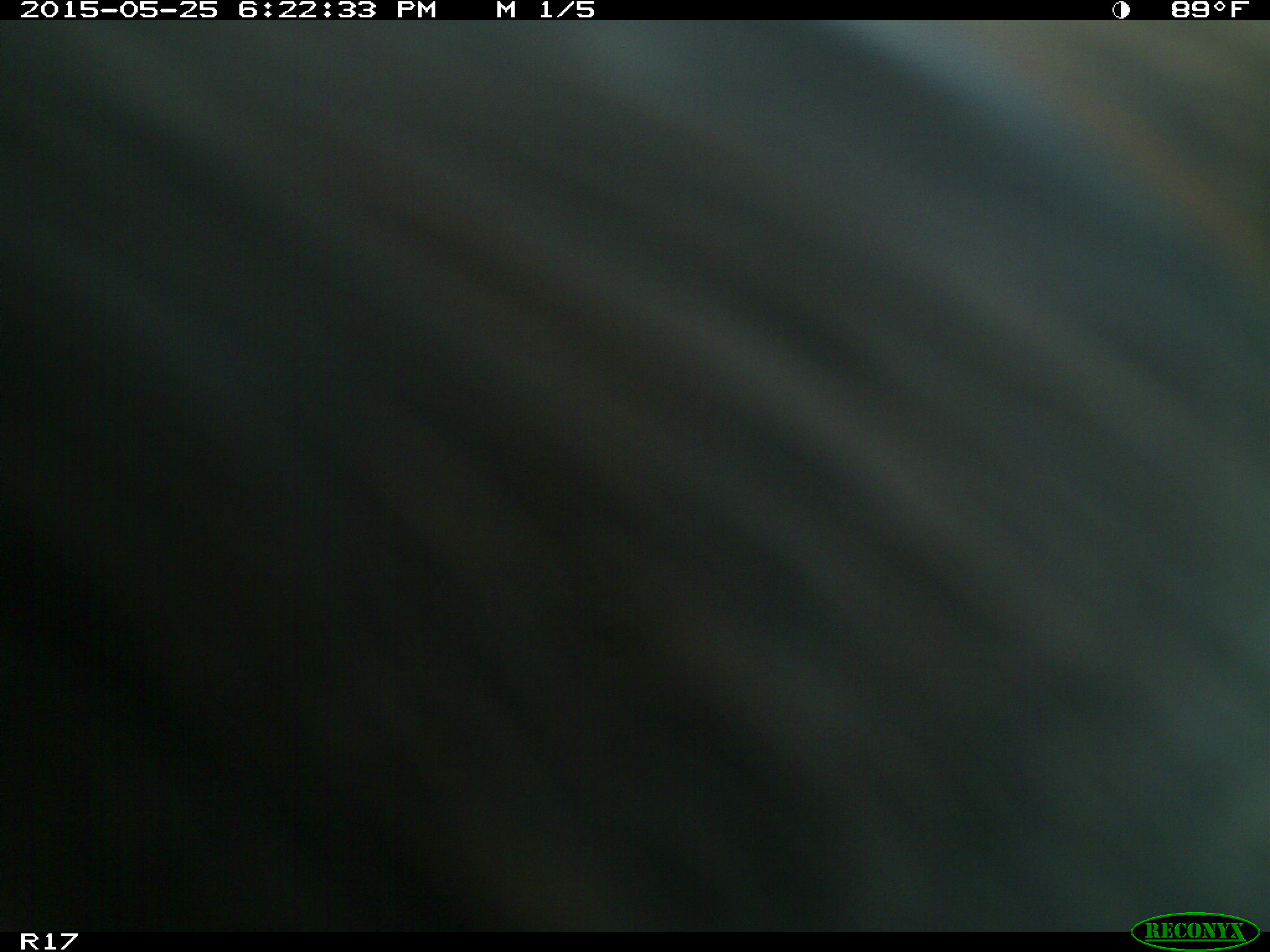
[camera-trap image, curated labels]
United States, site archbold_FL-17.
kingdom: Animalia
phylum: Chordata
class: Mammalia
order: Artiodactyla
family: Bovidae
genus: Bos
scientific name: Bos taurus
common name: domestic cow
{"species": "Bos taurus (domestic cow)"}